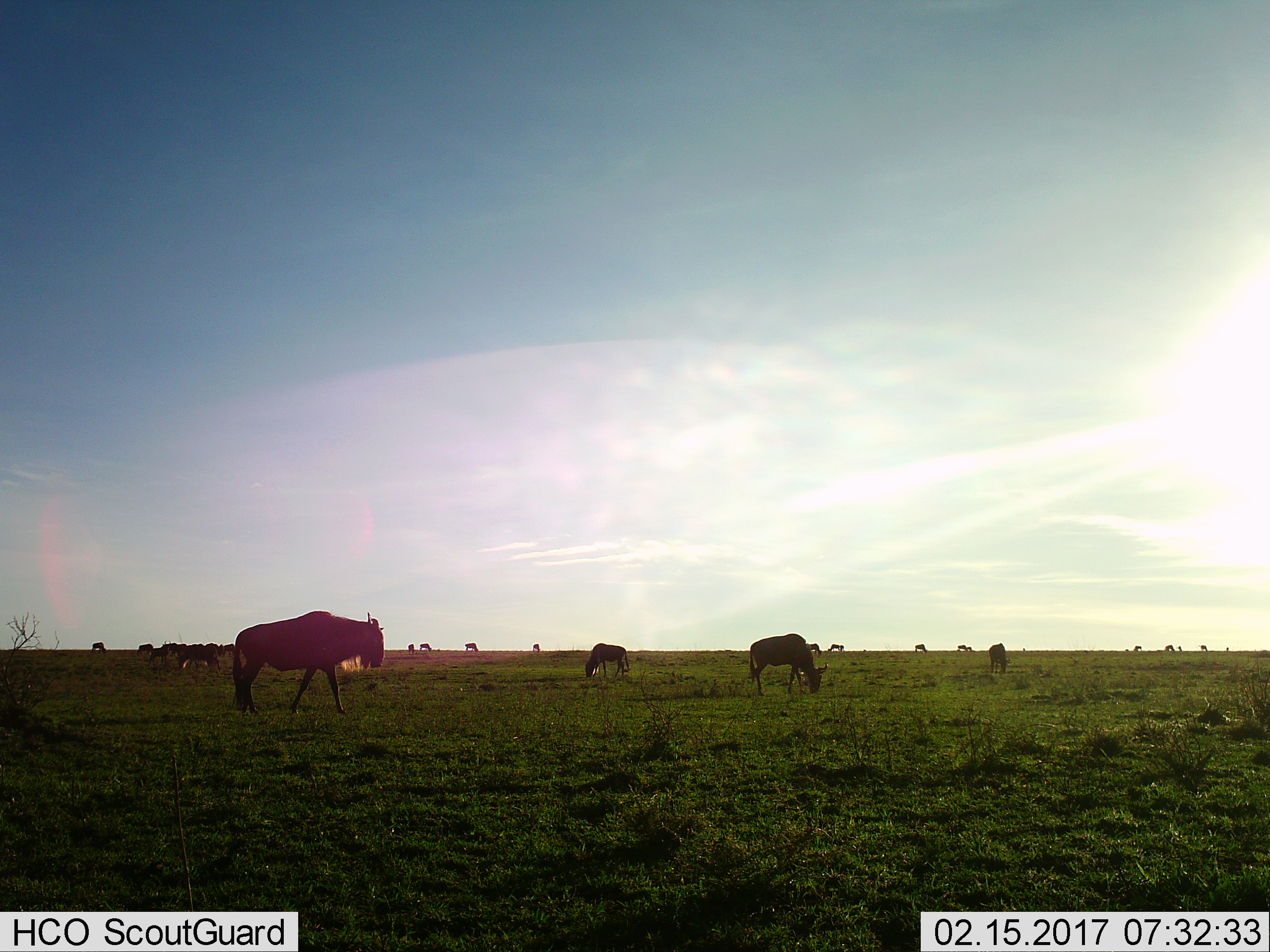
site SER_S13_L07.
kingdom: Animalia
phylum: Chordata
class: Mammalia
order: Artiodactyla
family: Bovidae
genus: Connochaetes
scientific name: Connochaetes taurinus taurinus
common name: blue wildebeest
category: wildebeestblue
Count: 11-50.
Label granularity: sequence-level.